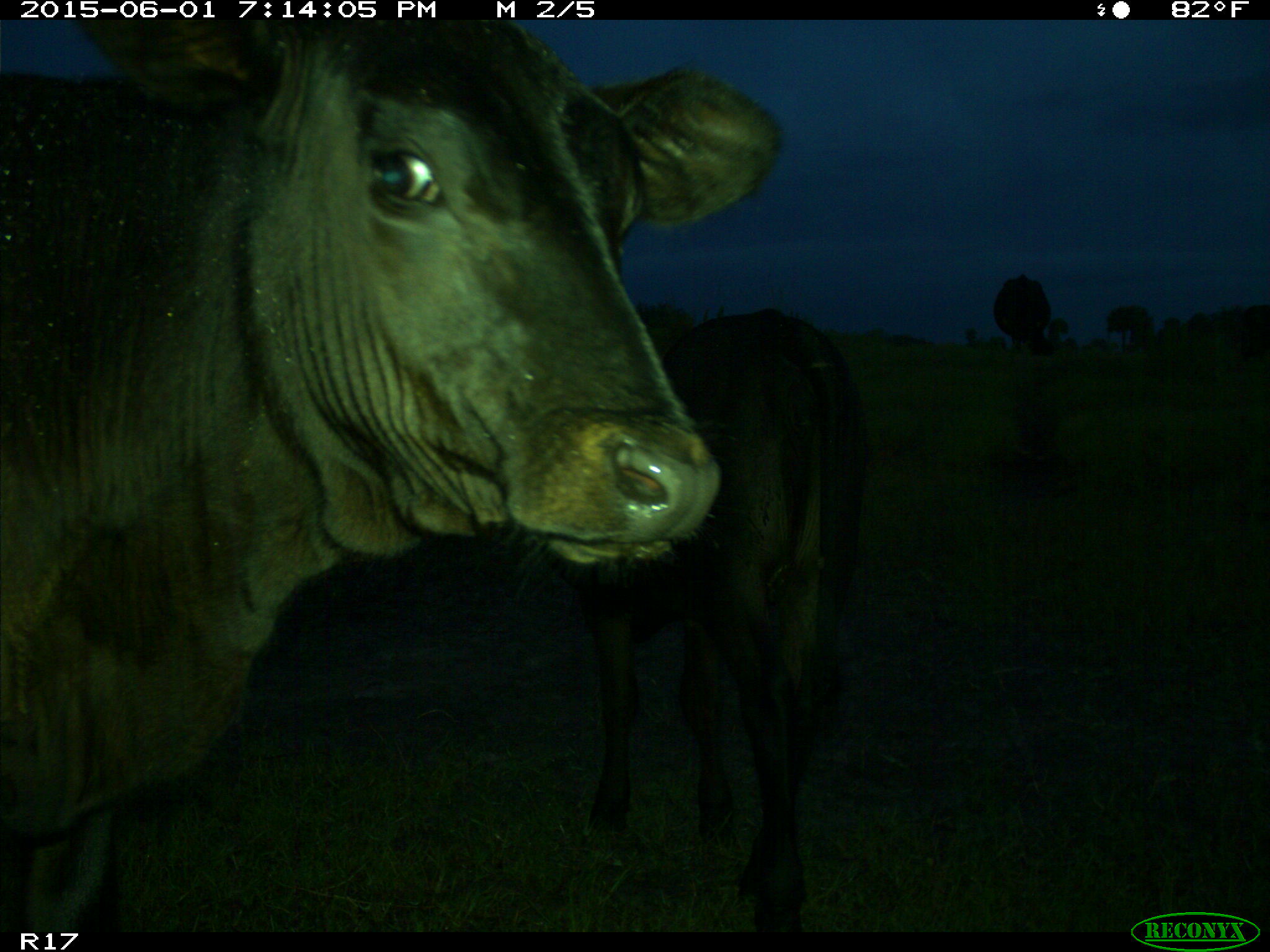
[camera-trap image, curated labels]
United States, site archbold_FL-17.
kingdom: Animalia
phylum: Chordata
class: Mammalia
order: Artiodactyla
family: Bovidae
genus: Bos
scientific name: Bos taurus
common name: domestic cow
Bos taurus (domestic cow).